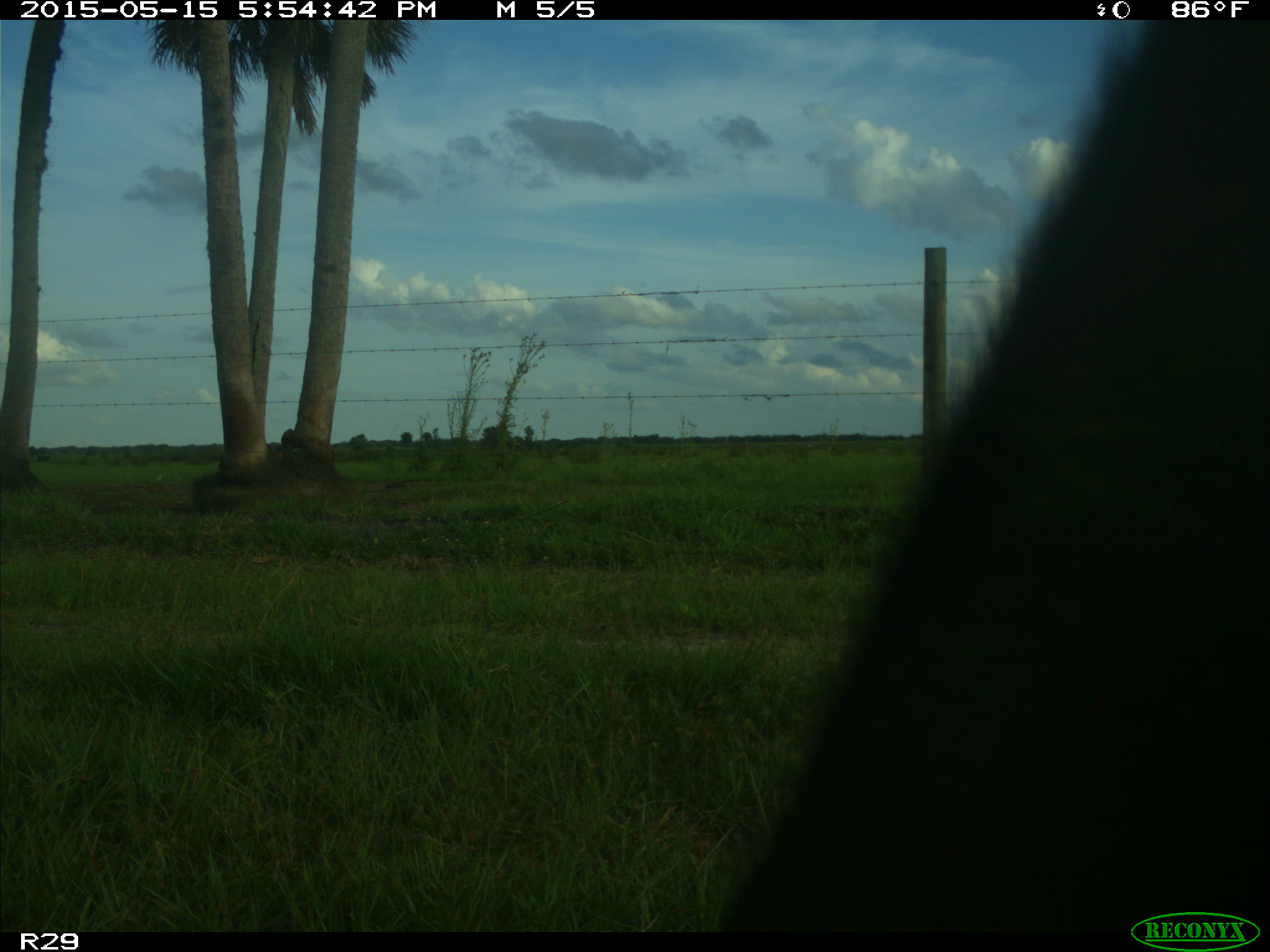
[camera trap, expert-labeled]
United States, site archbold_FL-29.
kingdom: Animalia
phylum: Chordata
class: Mammalia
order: Artiodactyla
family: Bovidae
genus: Bos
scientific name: Bos taurus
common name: domestic cow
Bos taurus (domestic cow).